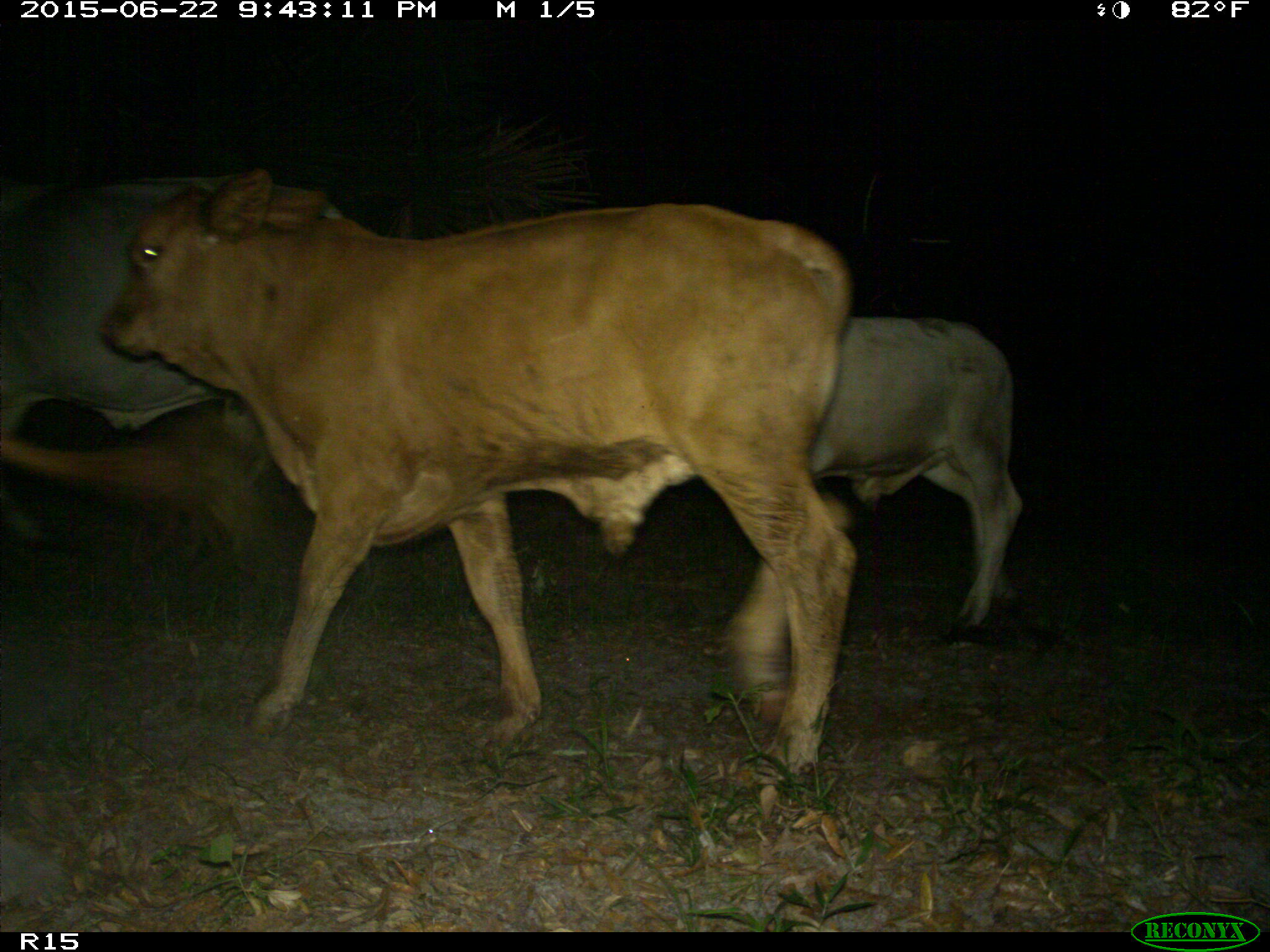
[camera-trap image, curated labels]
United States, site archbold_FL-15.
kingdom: Animalia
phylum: Chordata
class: Mammalia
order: Artiodactyla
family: Bovidae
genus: Bos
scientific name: Bos taurus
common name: domestic cow